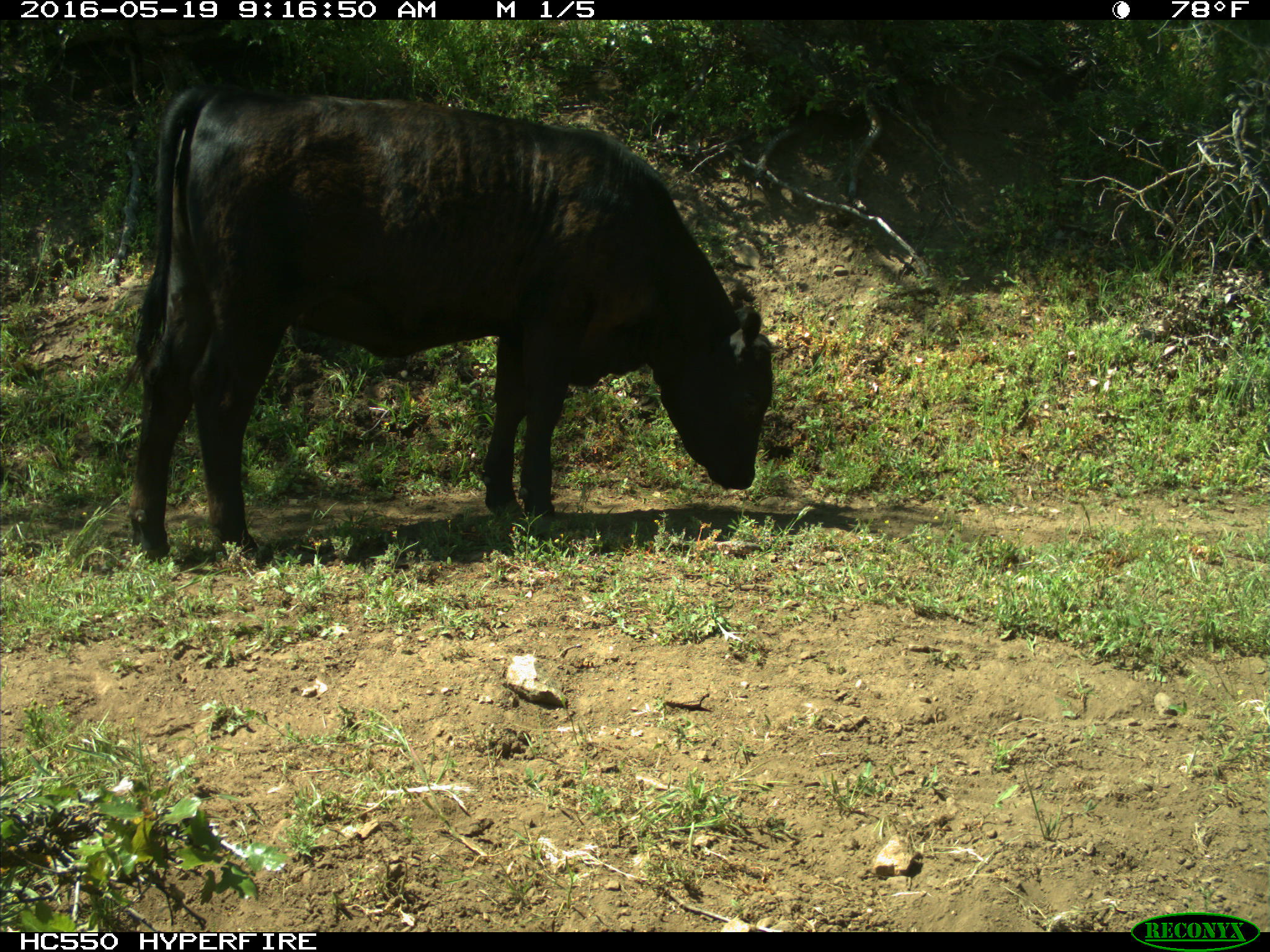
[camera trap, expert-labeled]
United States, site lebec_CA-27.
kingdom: Animalia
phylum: Chordata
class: Mammalia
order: Artiodactyla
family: Bovidae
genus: Bos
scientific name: Bos taurus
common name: domestic cow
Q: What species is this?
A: Bos taurus (domestic cow).